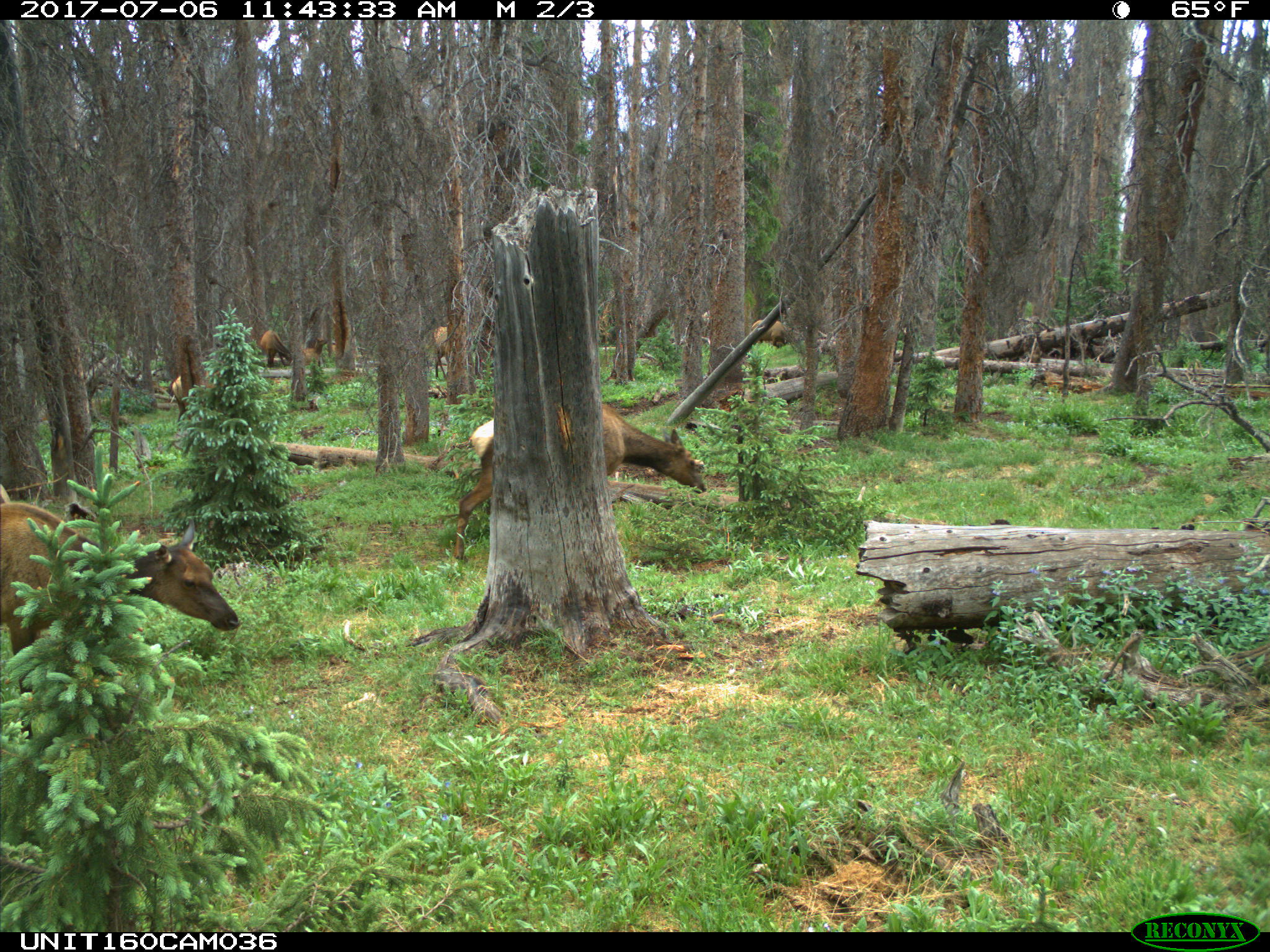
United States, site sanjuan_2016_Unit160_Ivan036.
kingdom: Animalia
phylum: Chordata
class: Mammalia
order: Artiodactyla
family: Cervidae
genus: Cervus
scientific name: Cervus elaphus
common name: red deer